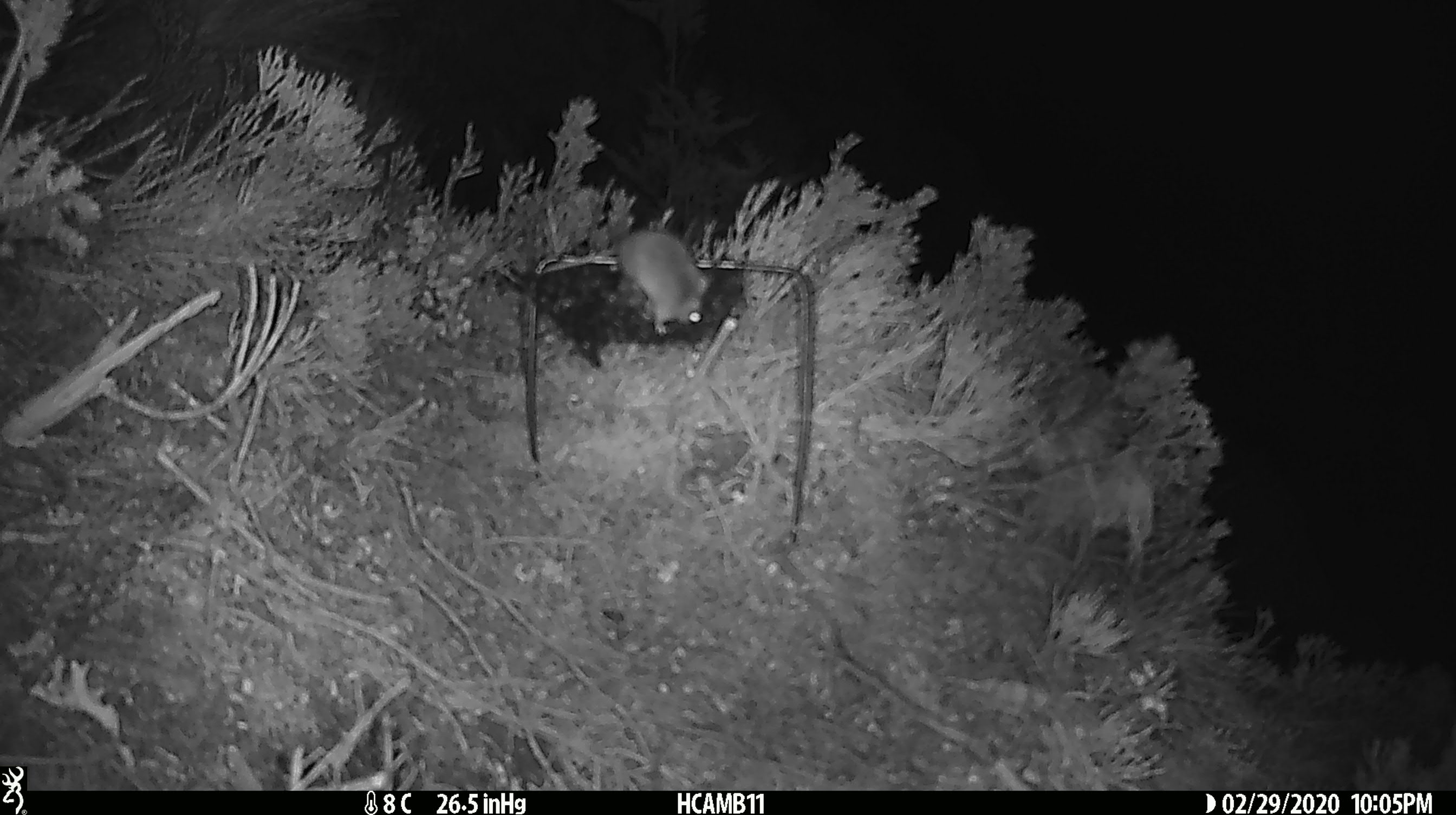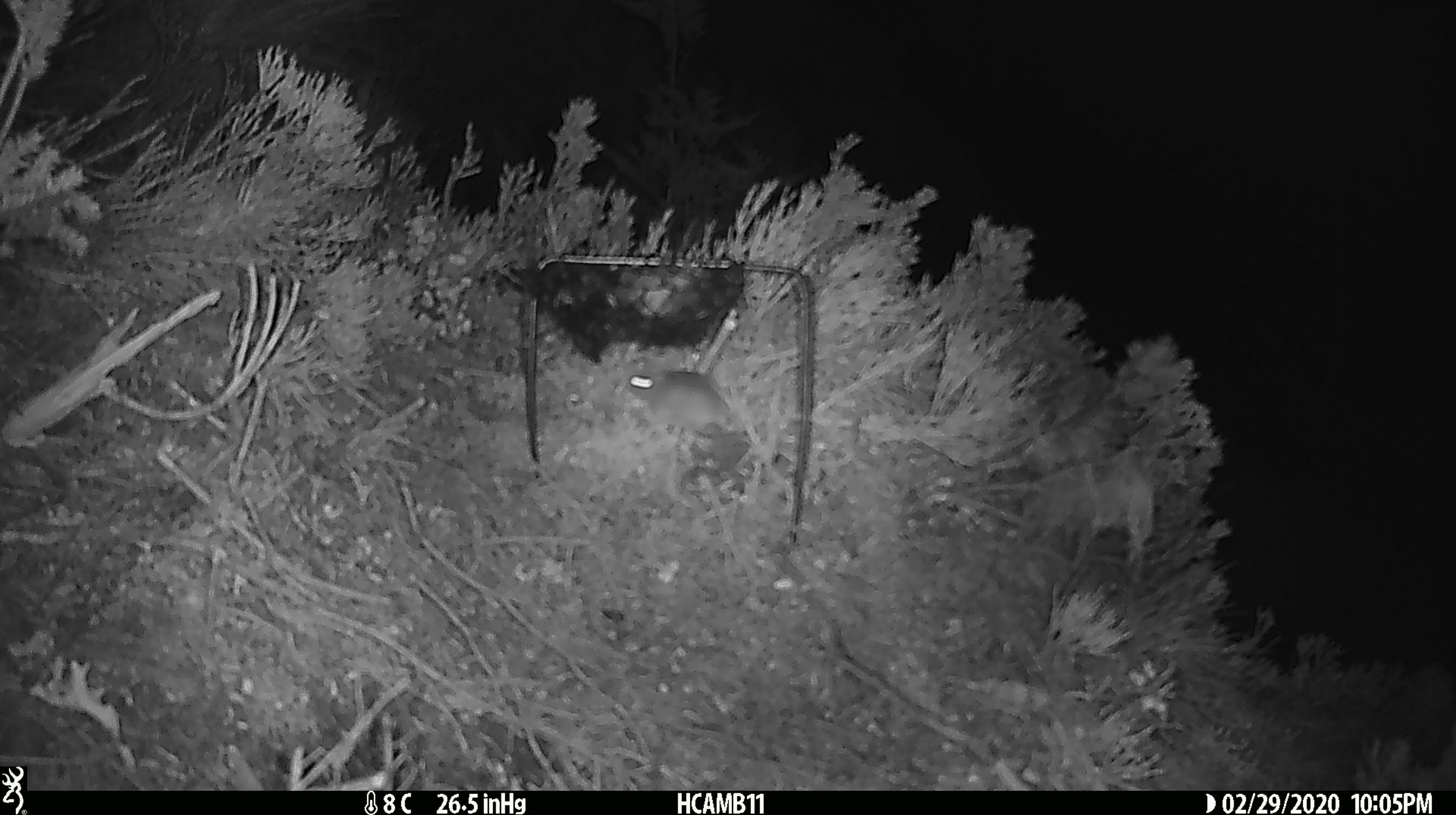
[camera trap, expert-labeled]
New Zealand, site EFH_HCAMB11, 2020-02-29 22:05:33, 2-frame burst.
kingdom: Animalia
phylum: Chordata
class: Mammalia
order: Rodentia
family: Muridae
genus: Mus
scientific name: Mus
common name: mouse